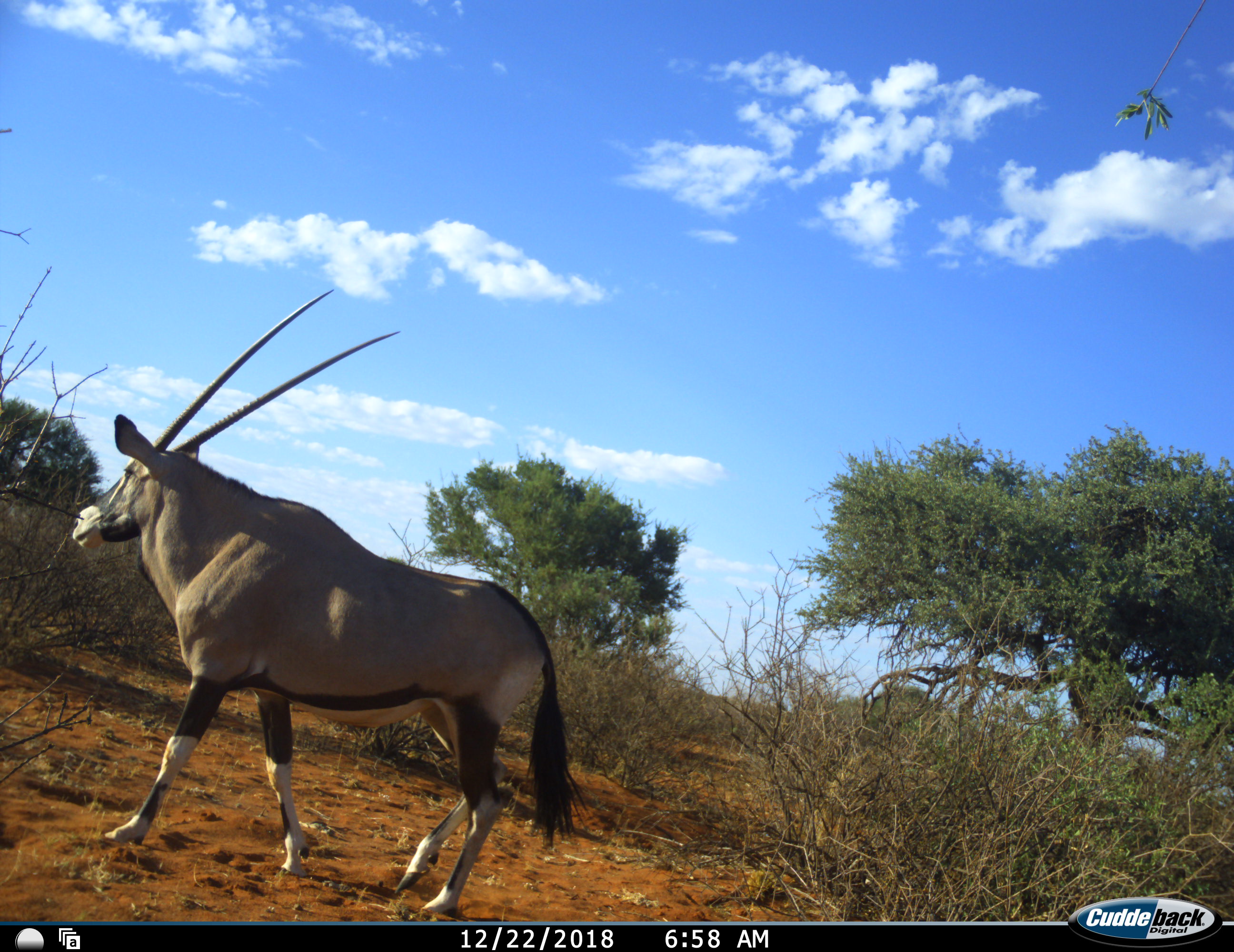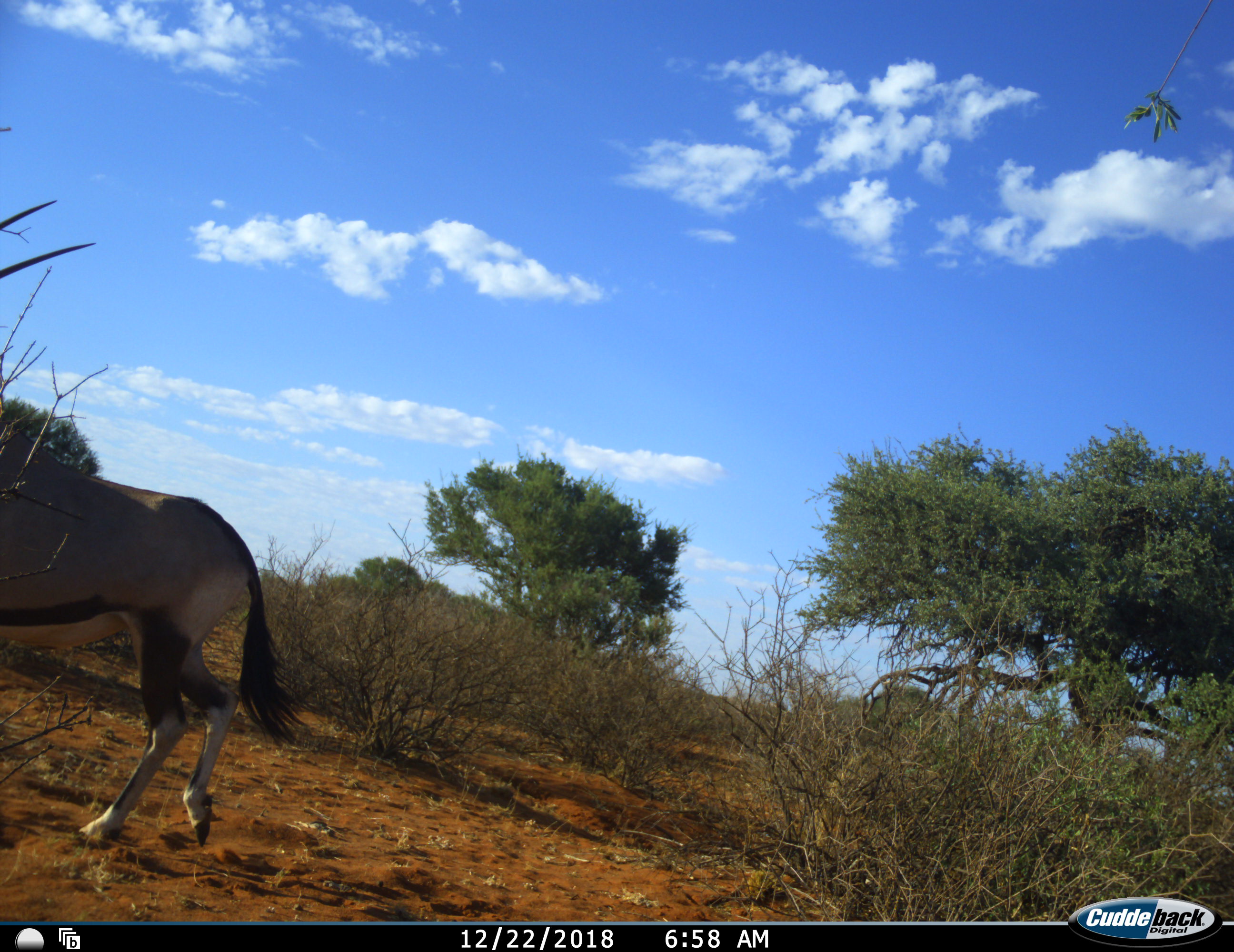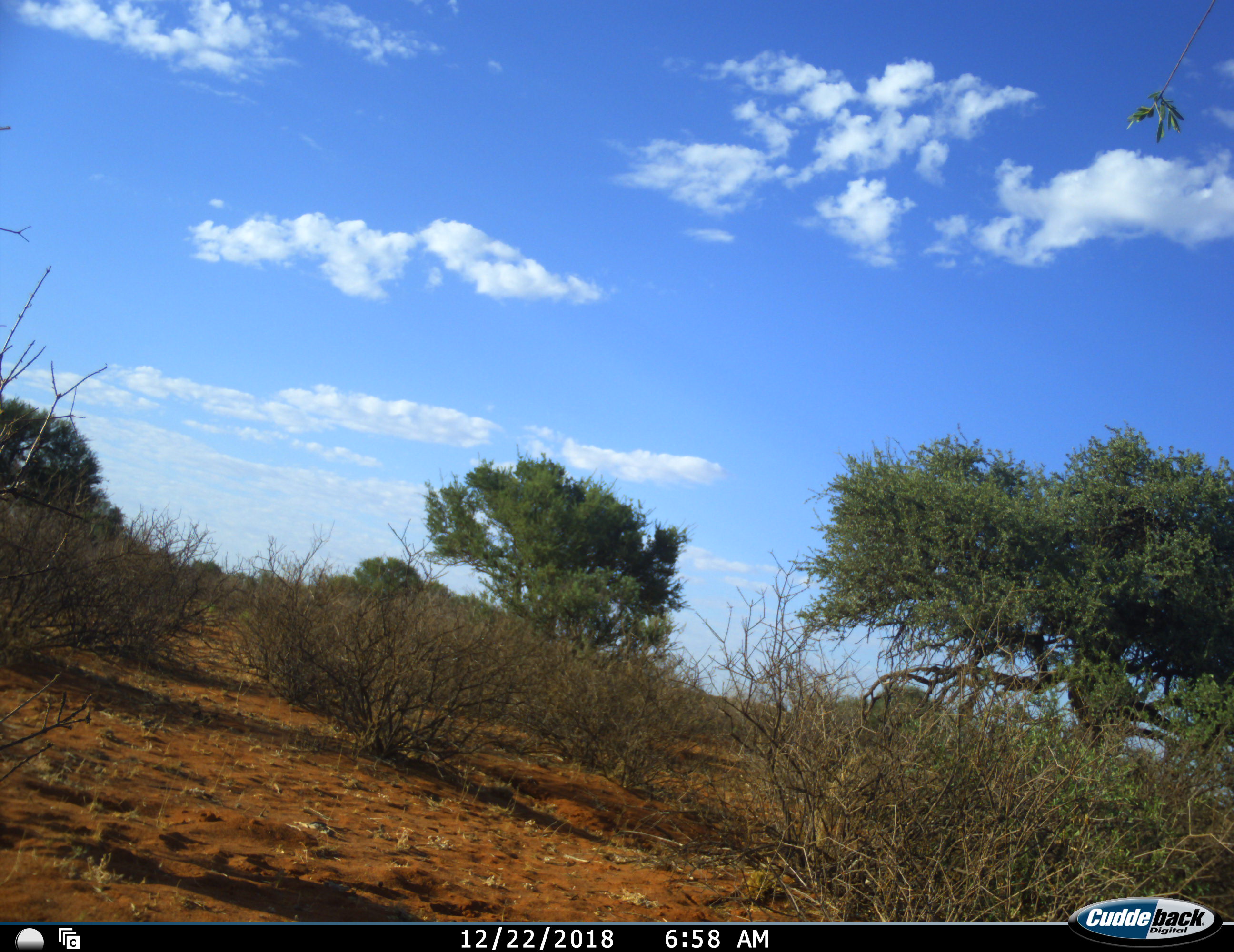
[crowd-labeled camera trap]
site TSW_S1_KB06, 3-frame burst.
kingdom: Animalia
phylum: Chordata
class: Mammalia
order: Artiodactyla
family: Bovidae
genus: Oryx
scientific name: Oryx gazella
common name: gemsbok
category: oryx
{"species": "oryx (gemsbok) (Oryx gazella)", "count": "1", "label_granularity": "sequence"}